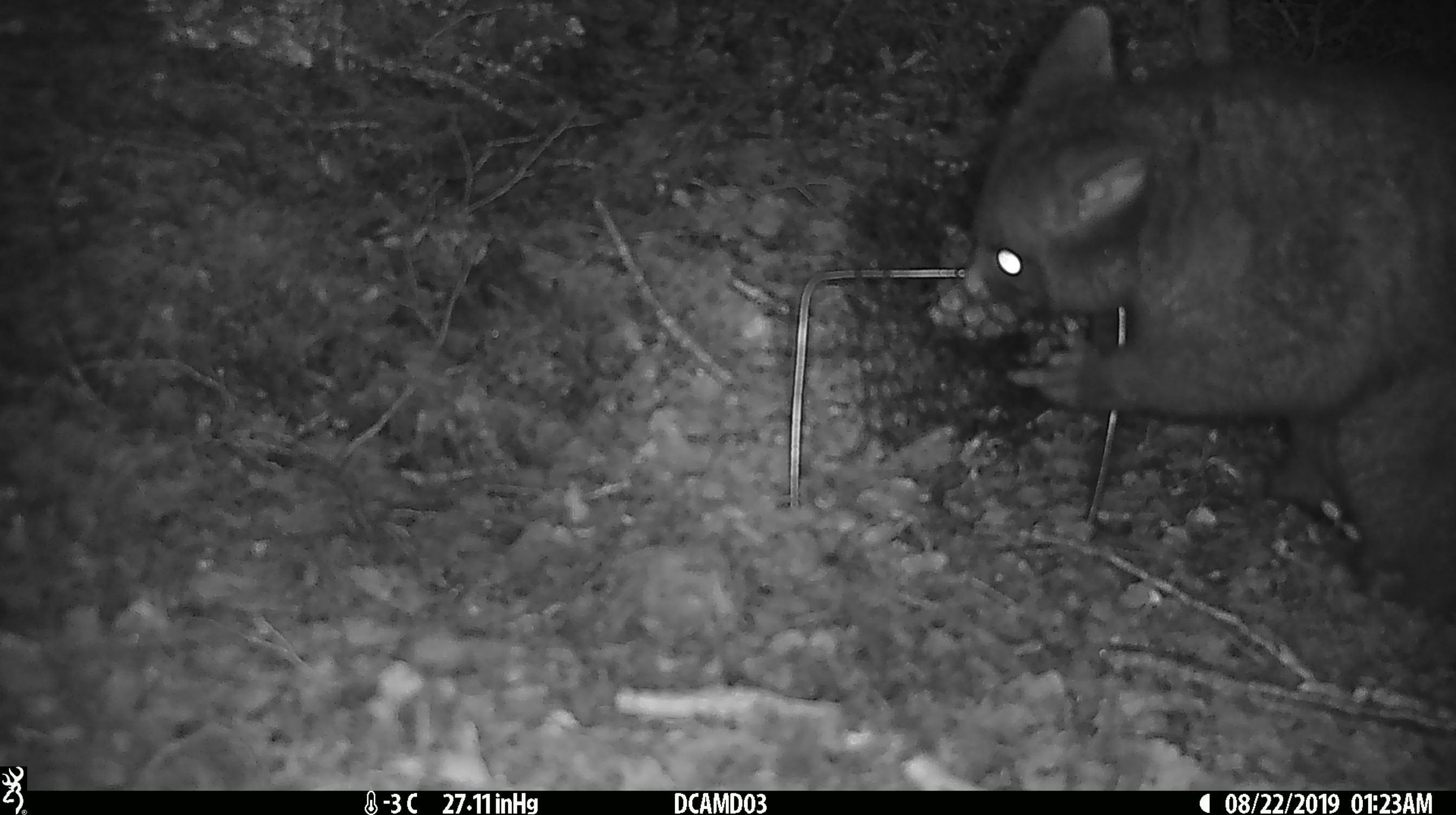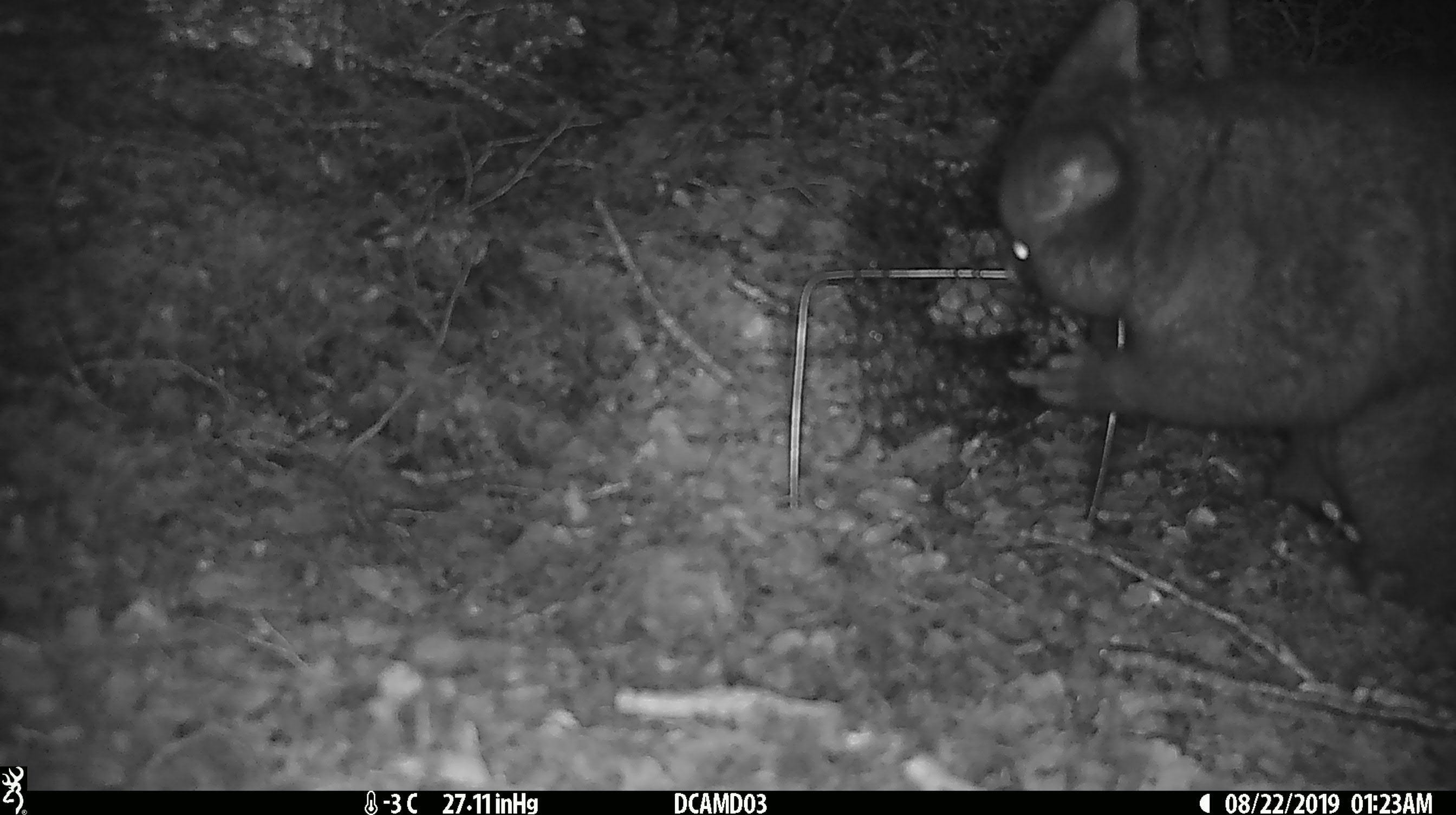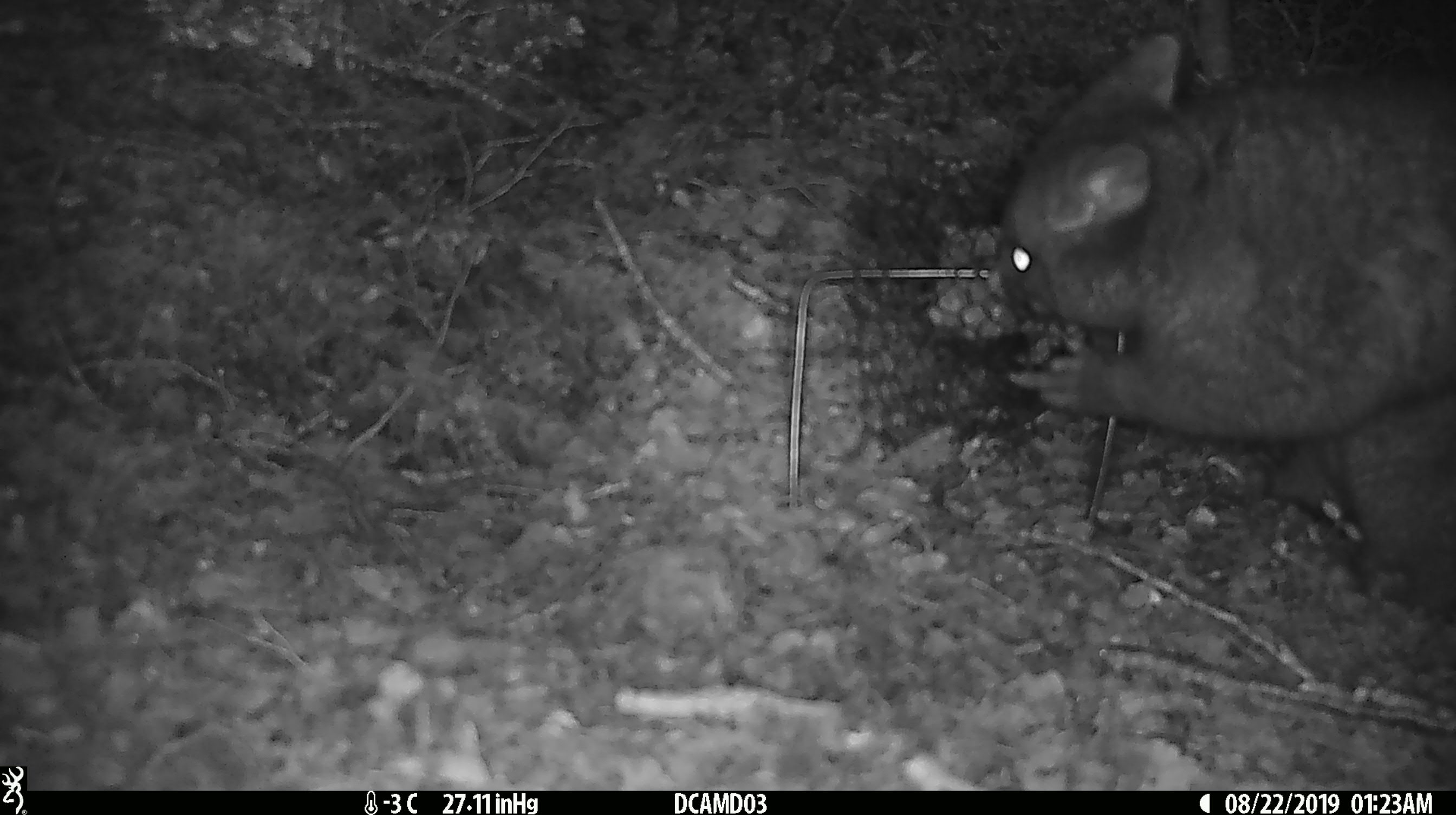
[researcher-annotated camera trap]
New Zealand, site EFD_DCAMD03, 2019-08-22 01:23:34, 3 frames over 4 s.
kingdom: Animalia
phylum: Chordata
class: Mammalia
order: Diprotodontia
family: Phalangeridae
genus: Trichosurus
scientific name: Trichosurus vulpecula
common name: common brushtail possum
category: possum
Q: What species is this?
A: Possum (common brushtail possum) (Trichosurus vulpecula).